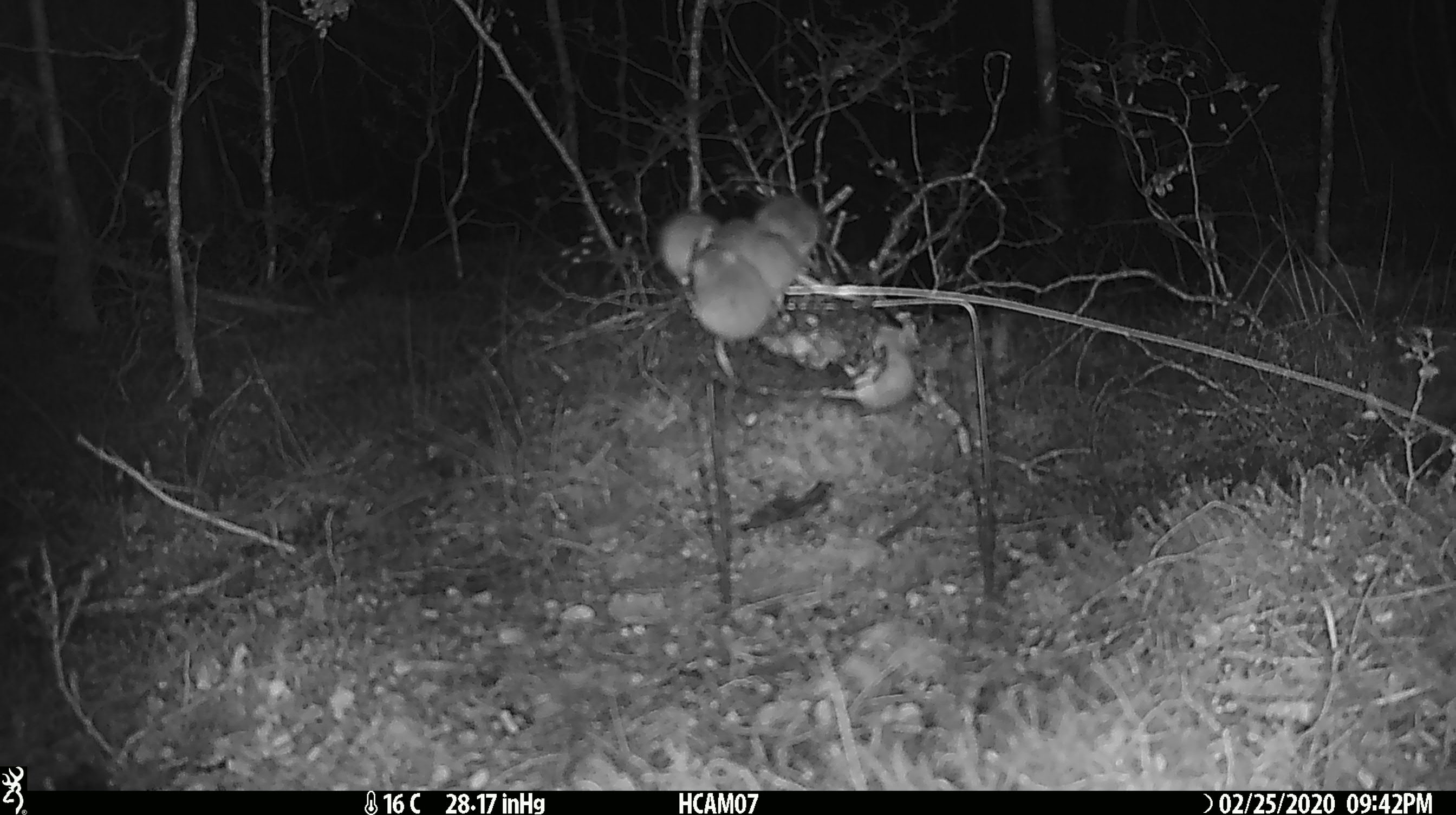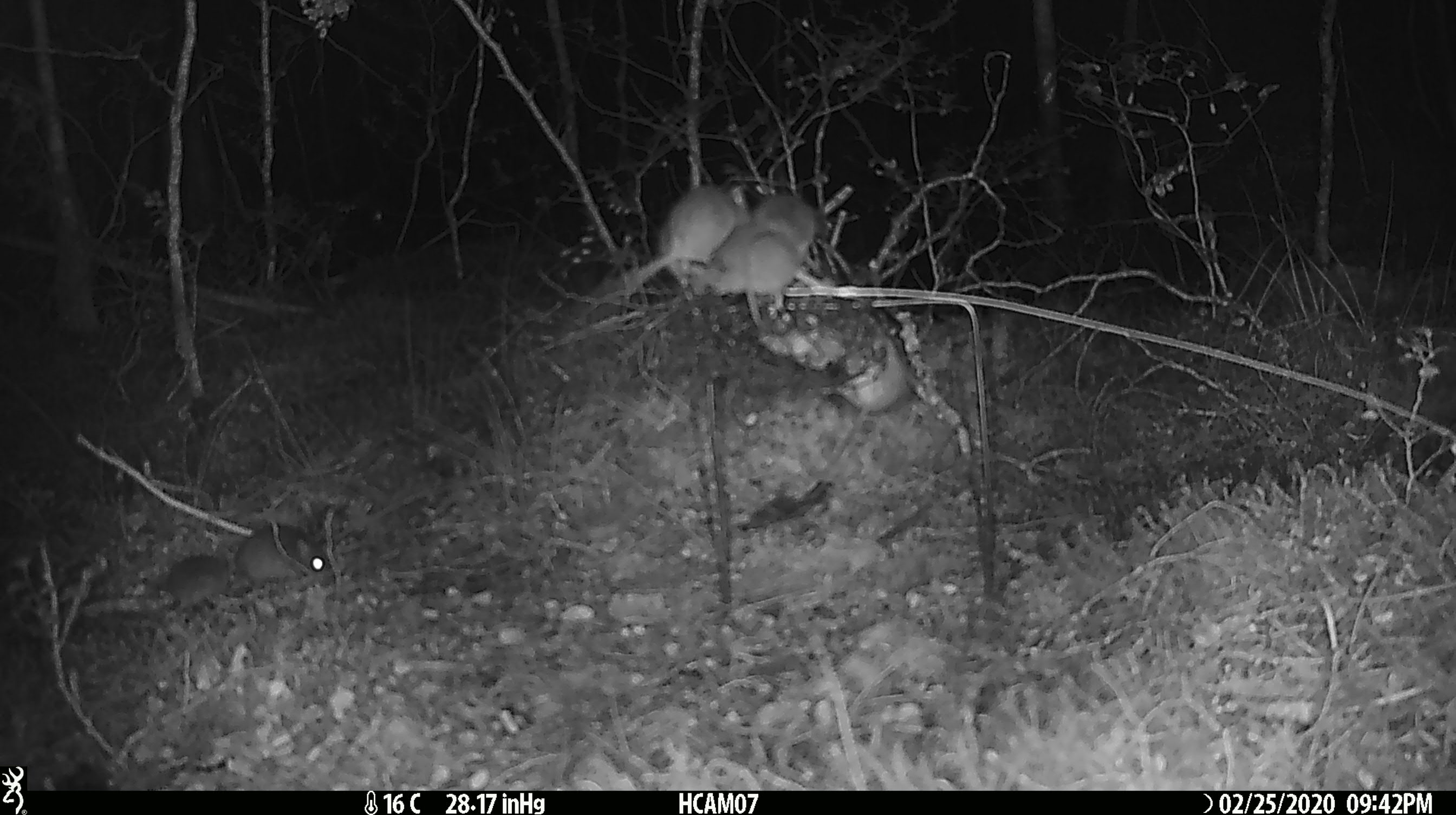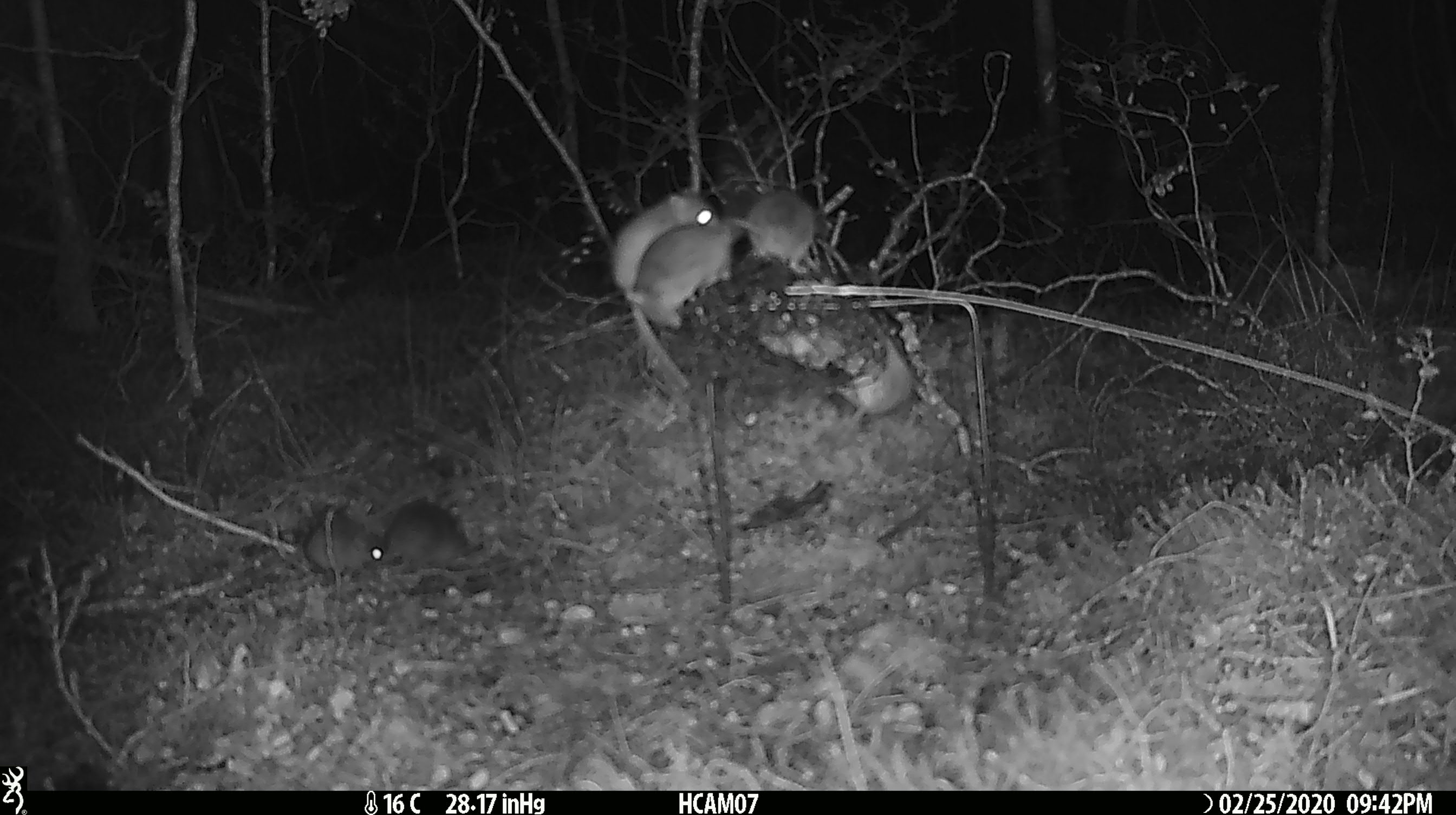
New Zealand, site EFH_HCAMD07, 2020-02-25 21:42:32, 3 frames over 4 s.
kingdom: Animalia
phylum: Chordata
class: Mammalia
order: Rodentia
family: Muridae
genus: Mus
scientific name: Mus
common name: mouse